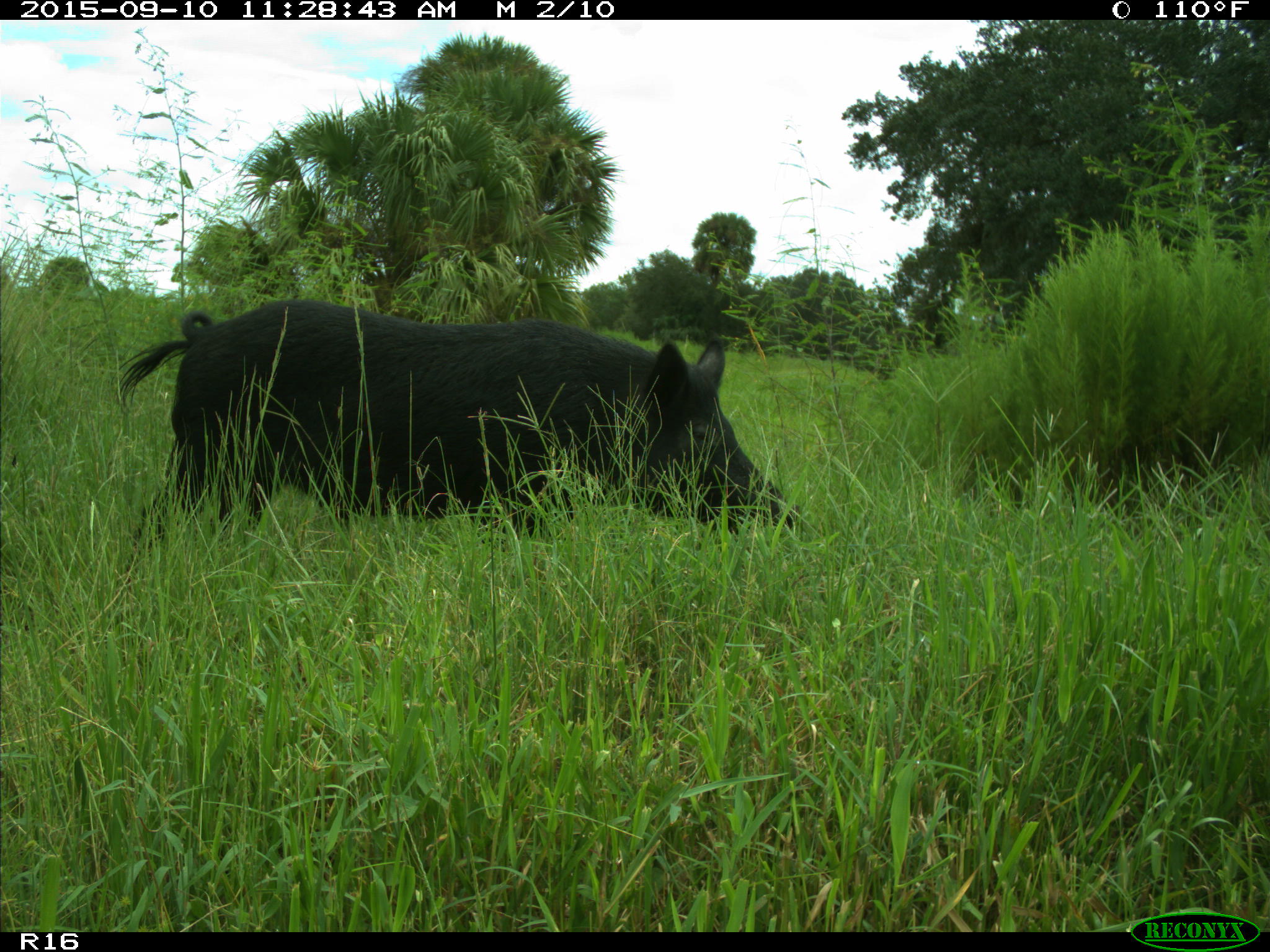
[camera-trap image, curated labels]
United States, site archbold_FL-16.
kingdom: Animalia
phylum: Chordata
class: Mammalia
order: Artiodactyla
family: Suidae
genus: Sus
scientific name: Sus scrofa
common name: wild boar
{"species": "Sus scrofa (wild boar)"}